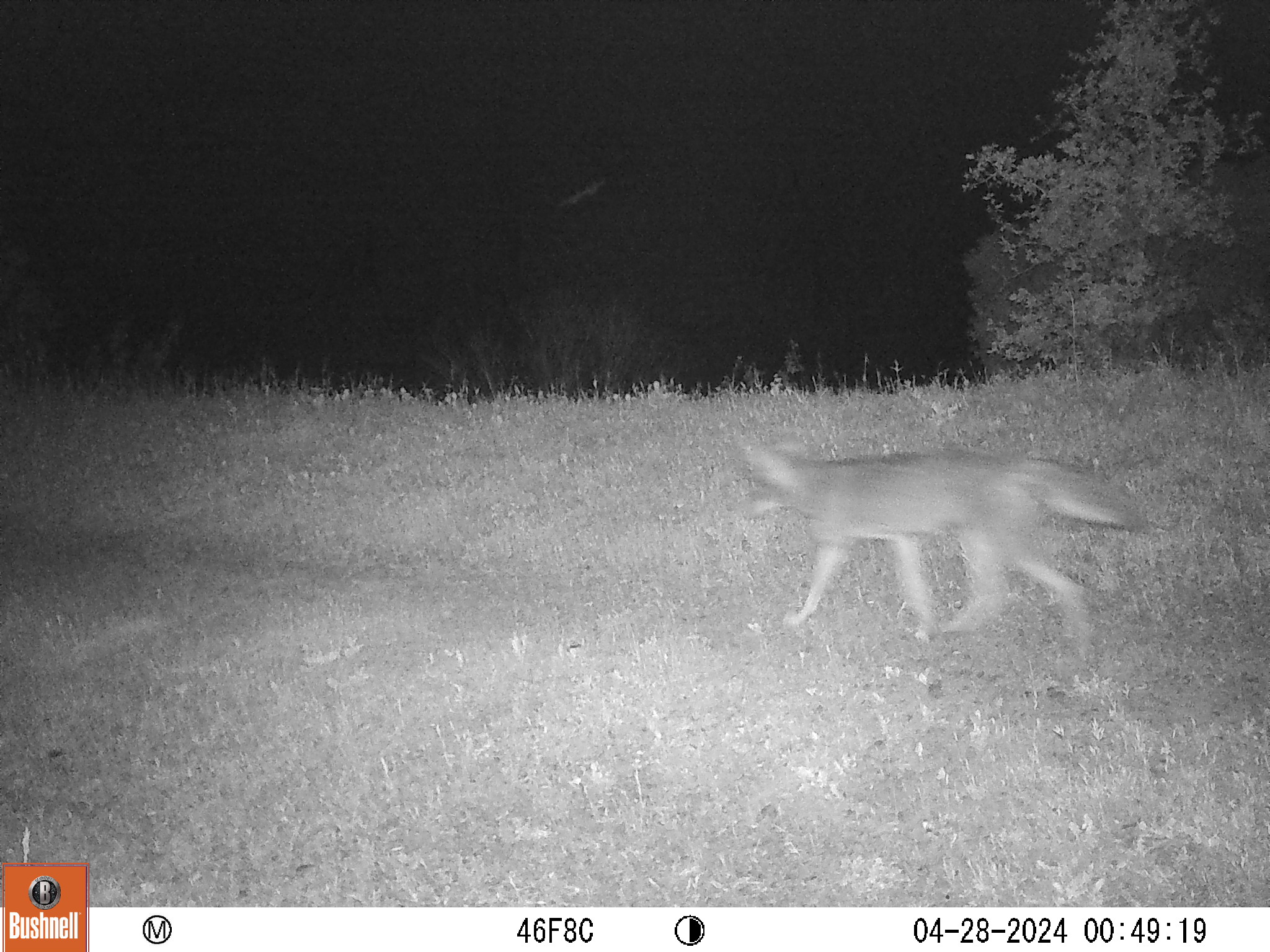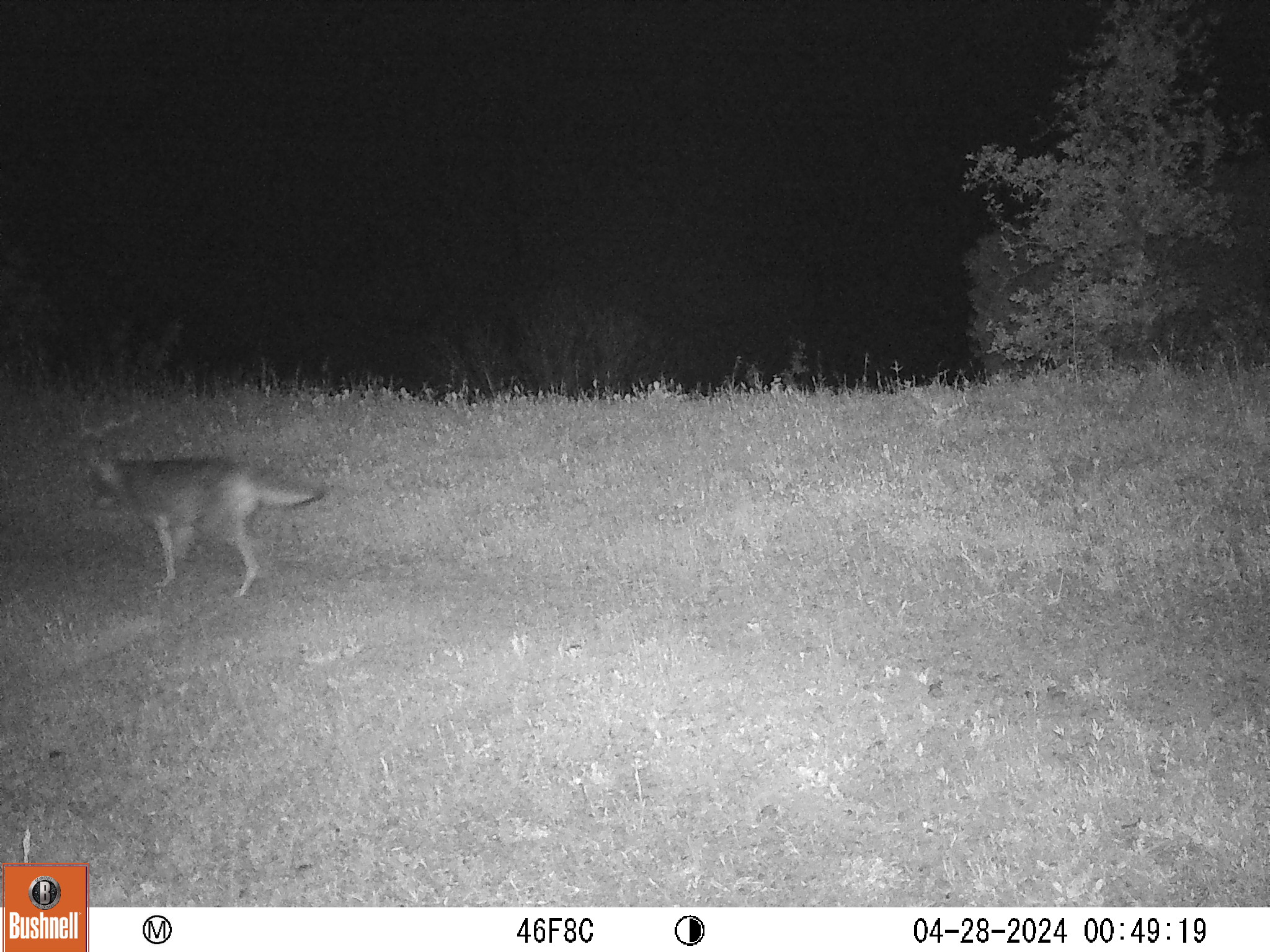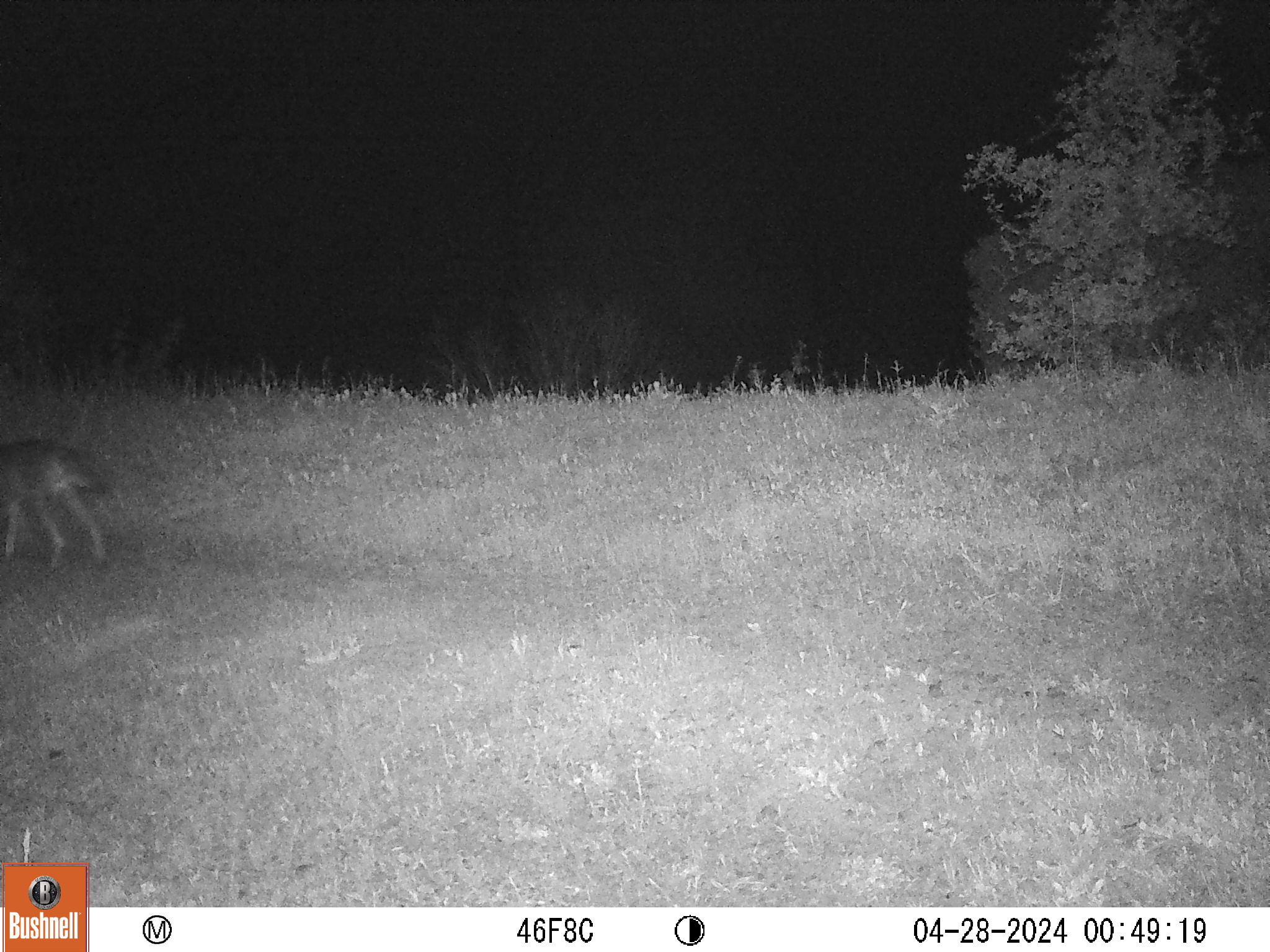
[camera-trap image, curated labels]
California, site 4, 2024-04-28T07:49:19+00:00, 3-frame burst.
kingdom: Animalia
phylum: Chordata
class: Mammalia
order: Carnivora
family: Canidae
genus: Canis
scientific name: Canis latrans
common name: coyote